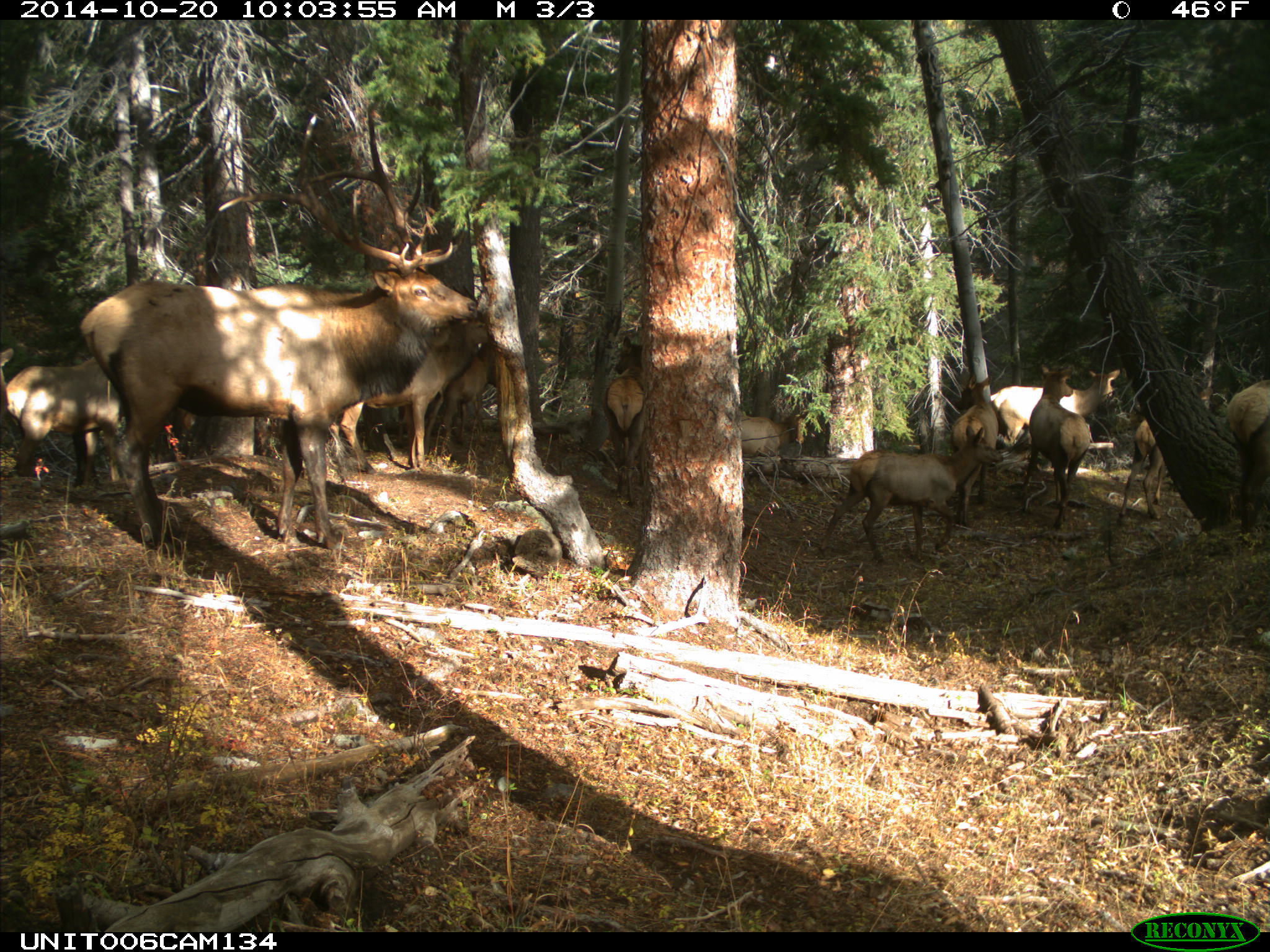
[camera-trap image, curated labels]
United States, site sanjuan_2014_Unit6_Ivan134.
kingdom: Animalia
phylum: Chordata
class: Mammalia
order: Artiodactyla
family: Cervidae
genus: Cervus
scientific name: Cervus elaphus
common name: red deer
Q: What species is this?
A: Cervus elaphus (red deer).